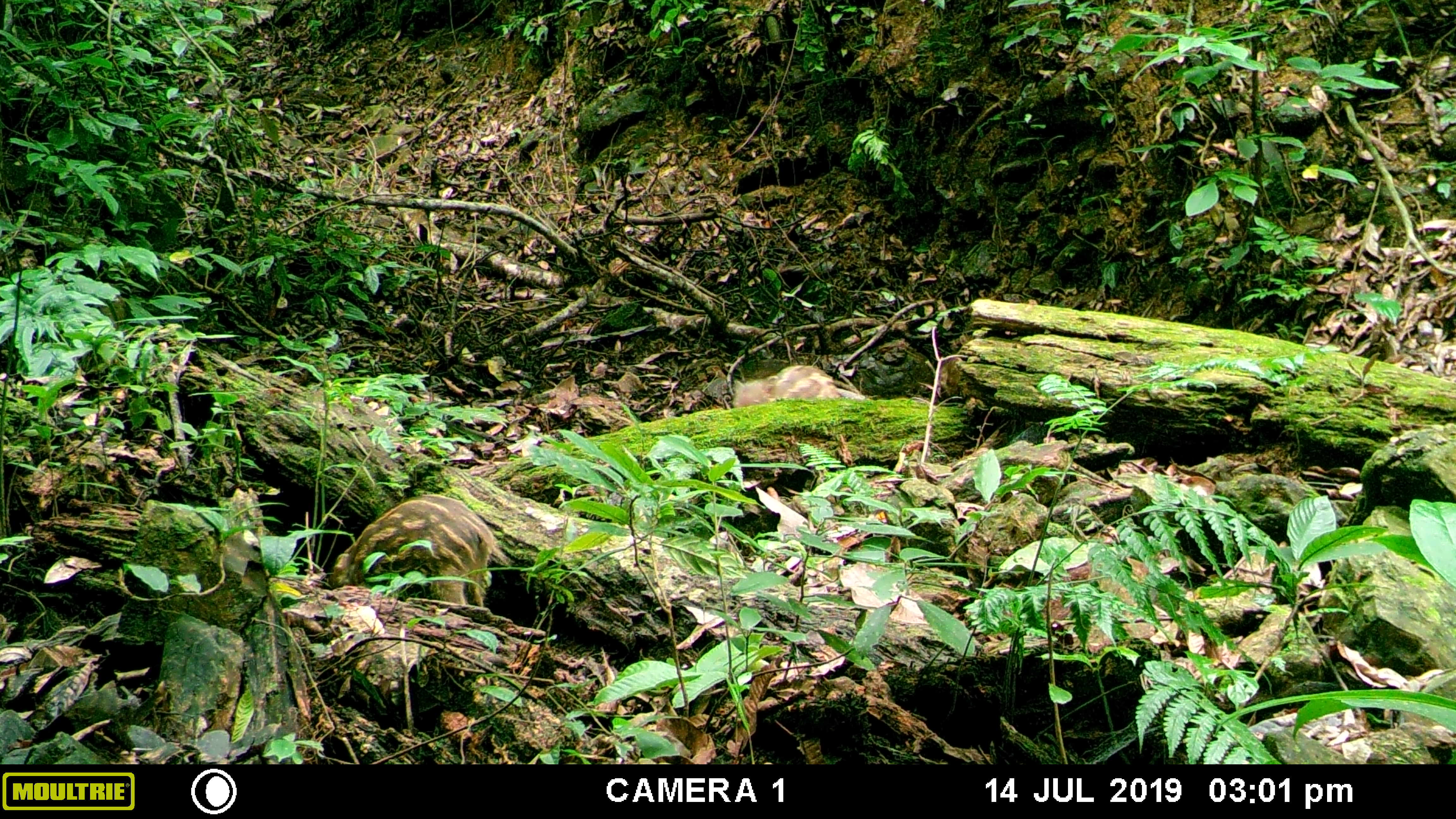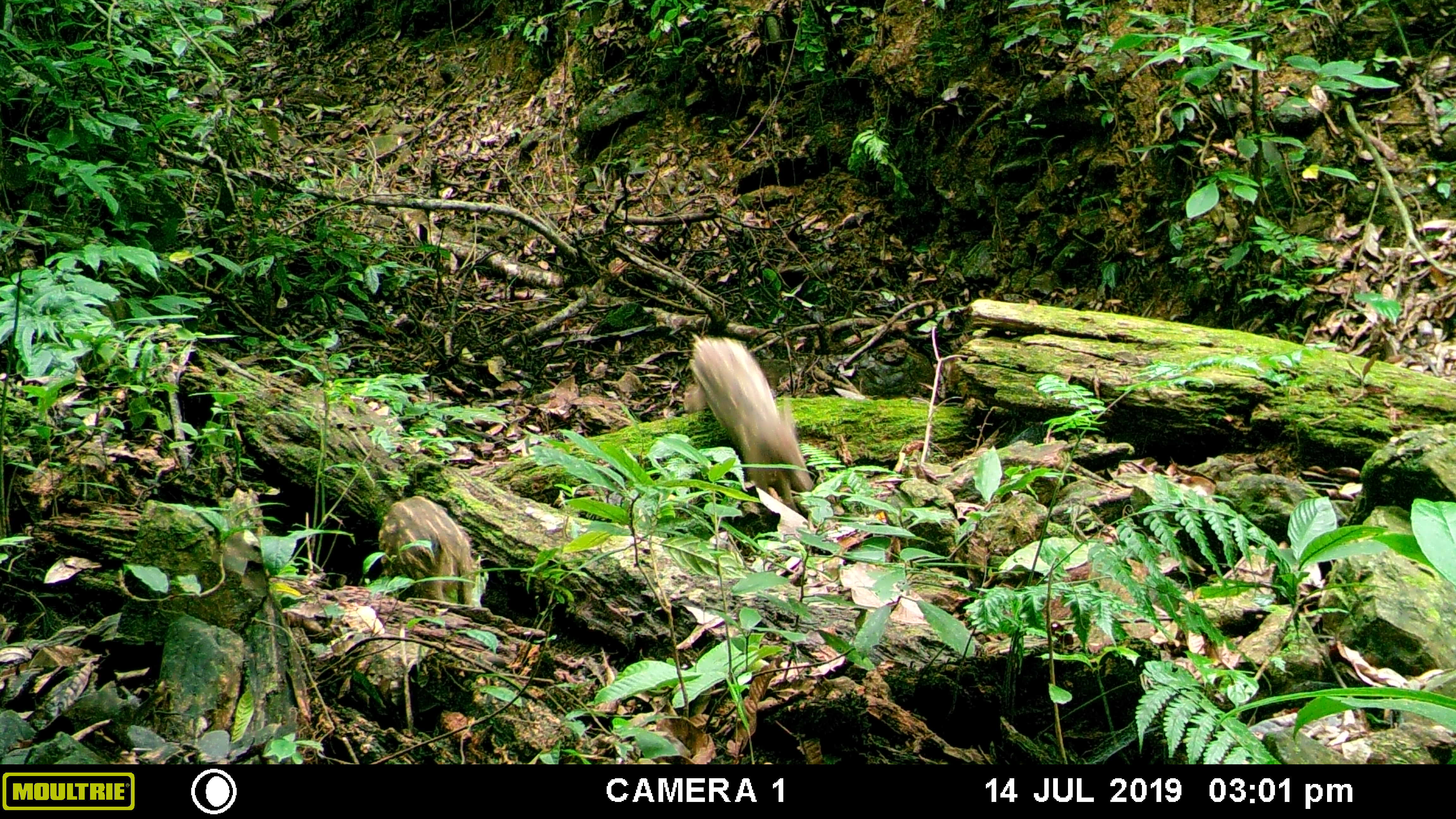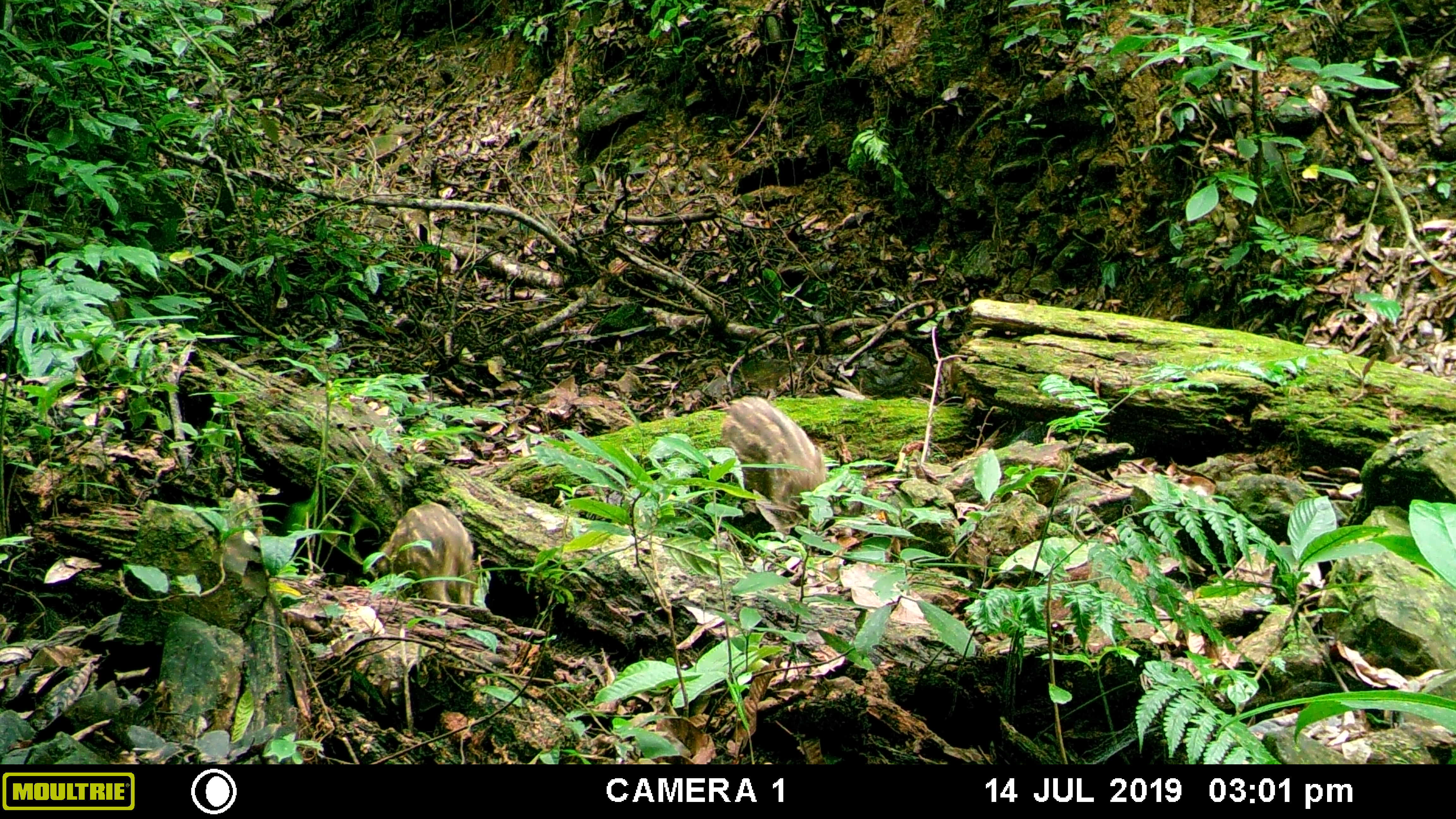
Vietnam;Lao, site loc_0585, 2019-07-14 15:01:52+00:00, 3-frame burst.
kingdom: Animalia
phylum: Chordata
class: Mammalia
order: Artiodactyla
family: Suidae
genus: Sus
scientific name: Sus scrofa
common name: eurasian wild pig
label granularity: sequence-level